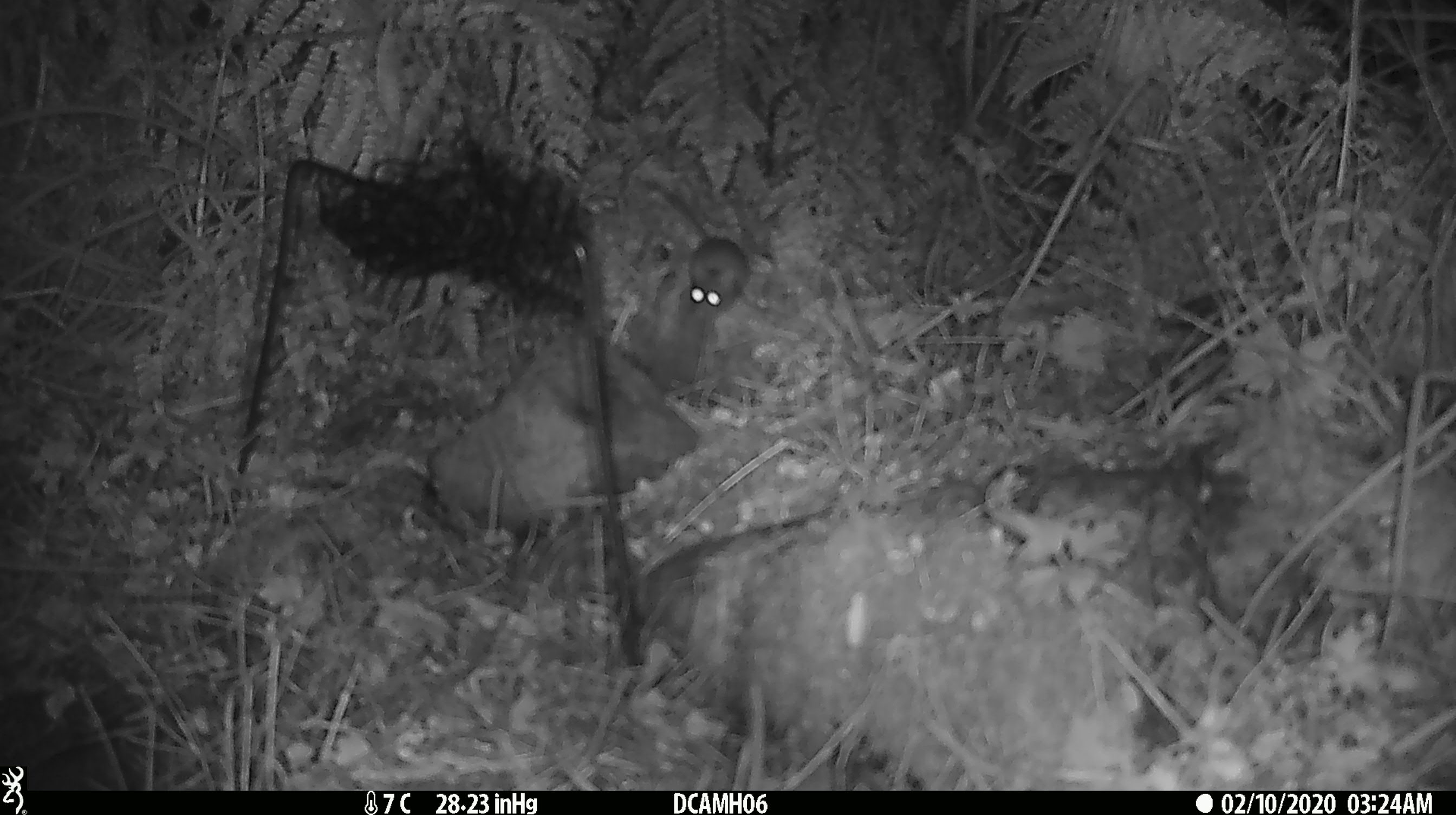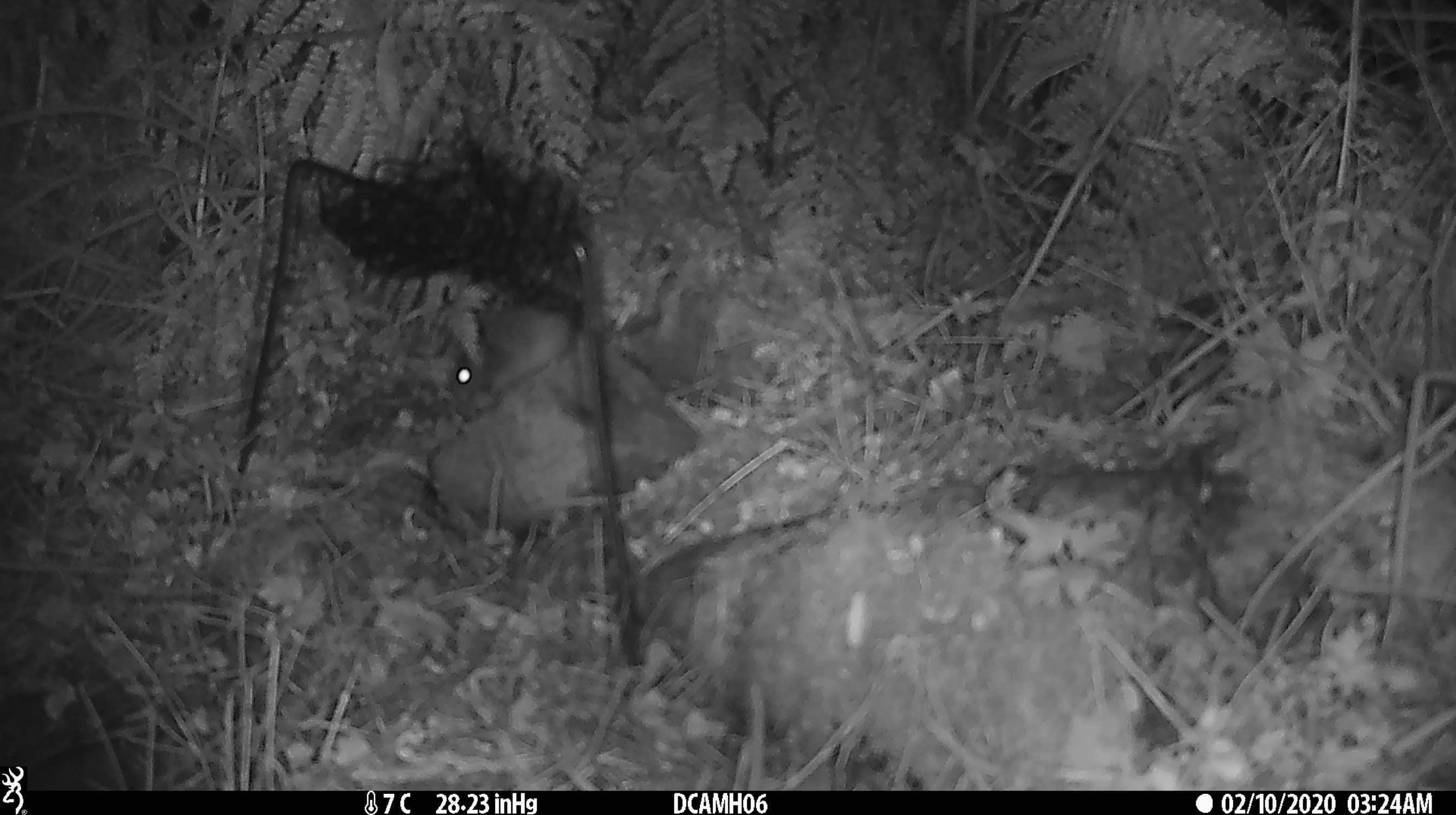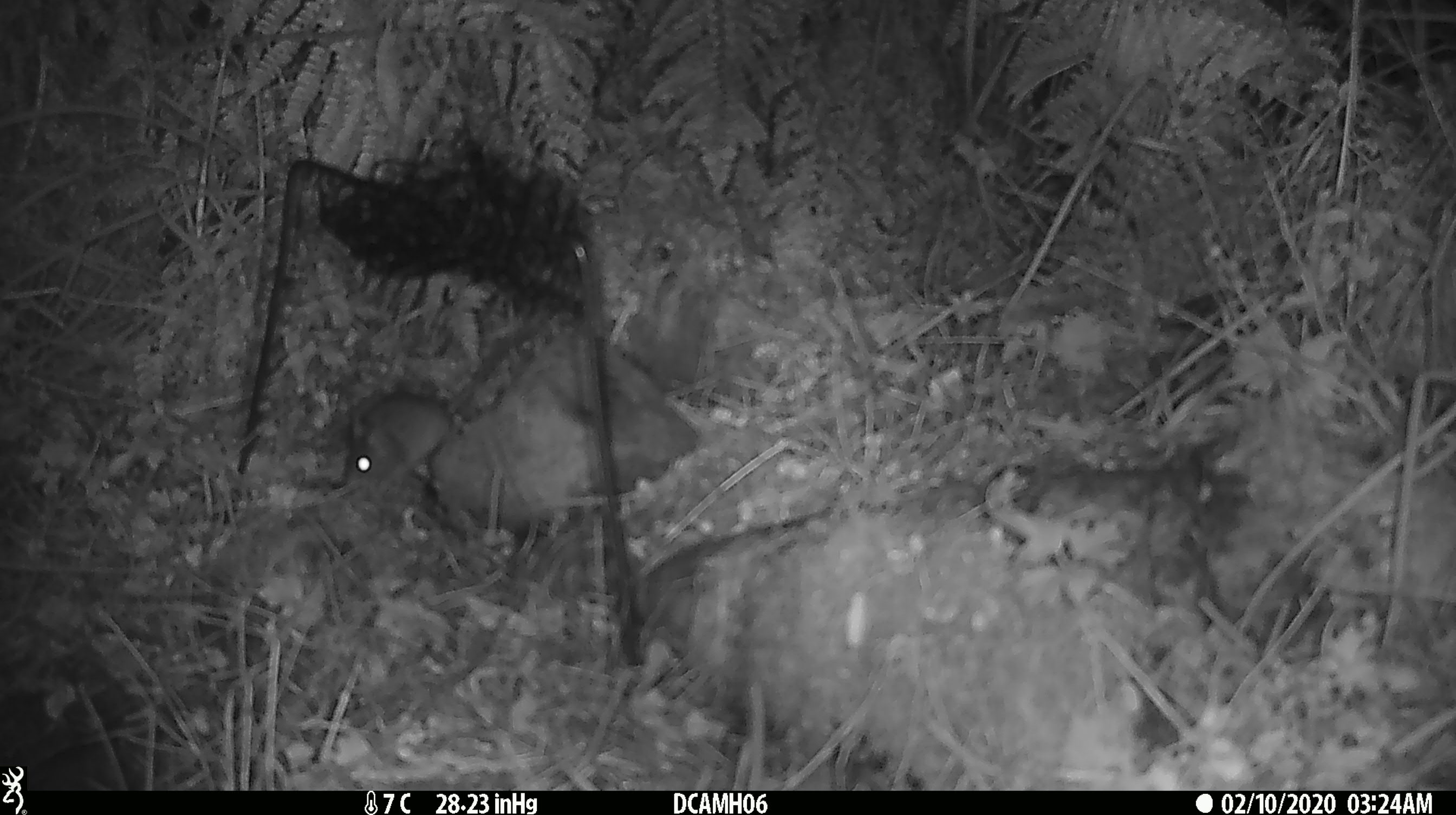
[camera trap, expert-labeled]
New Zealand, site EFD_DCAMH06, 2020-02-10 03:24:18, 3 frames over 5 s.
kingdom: Animalia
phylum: Chordata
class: Mammalia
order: Rodentia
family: Muridae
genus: Mus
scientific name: Mus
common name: mouse